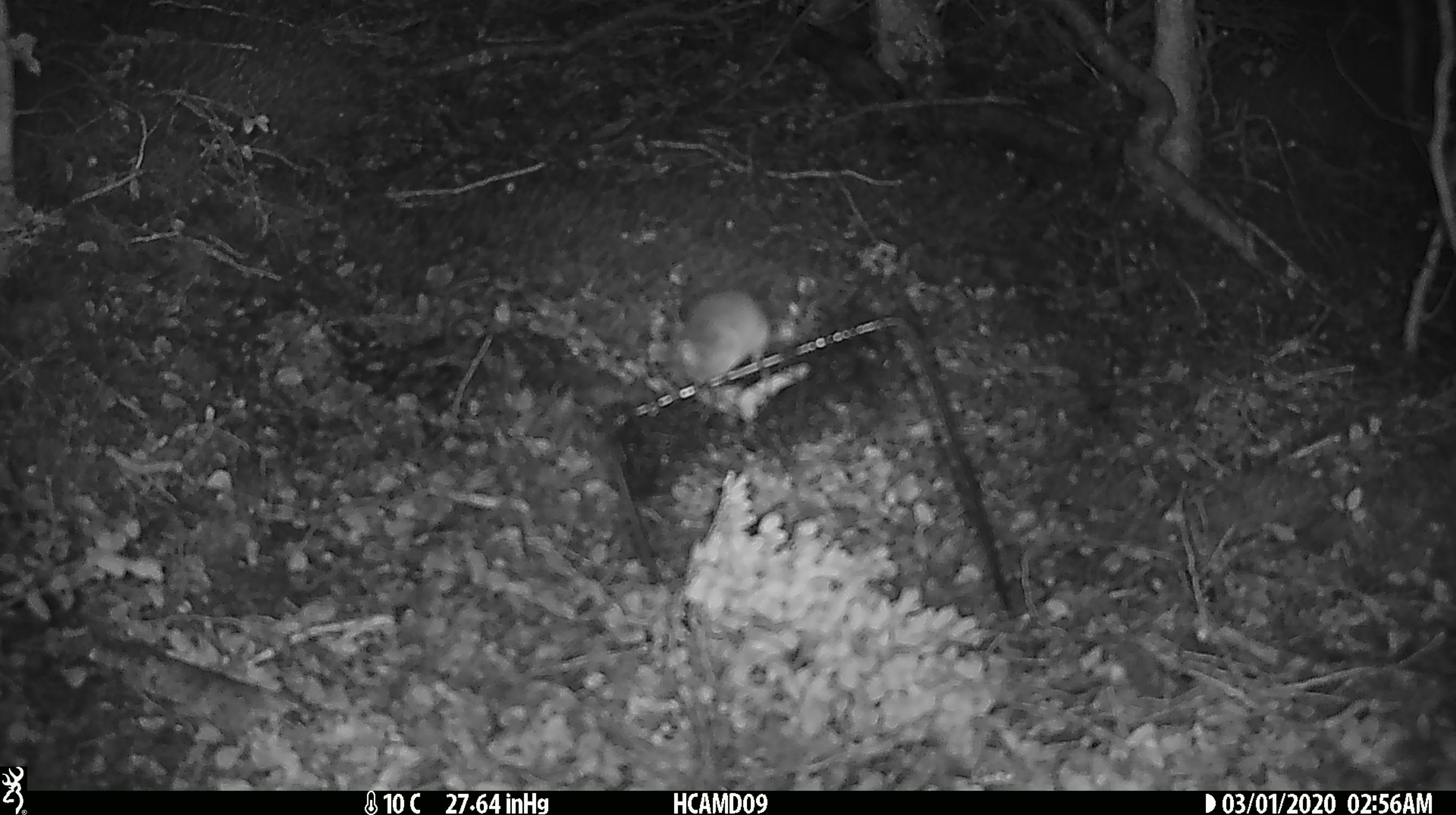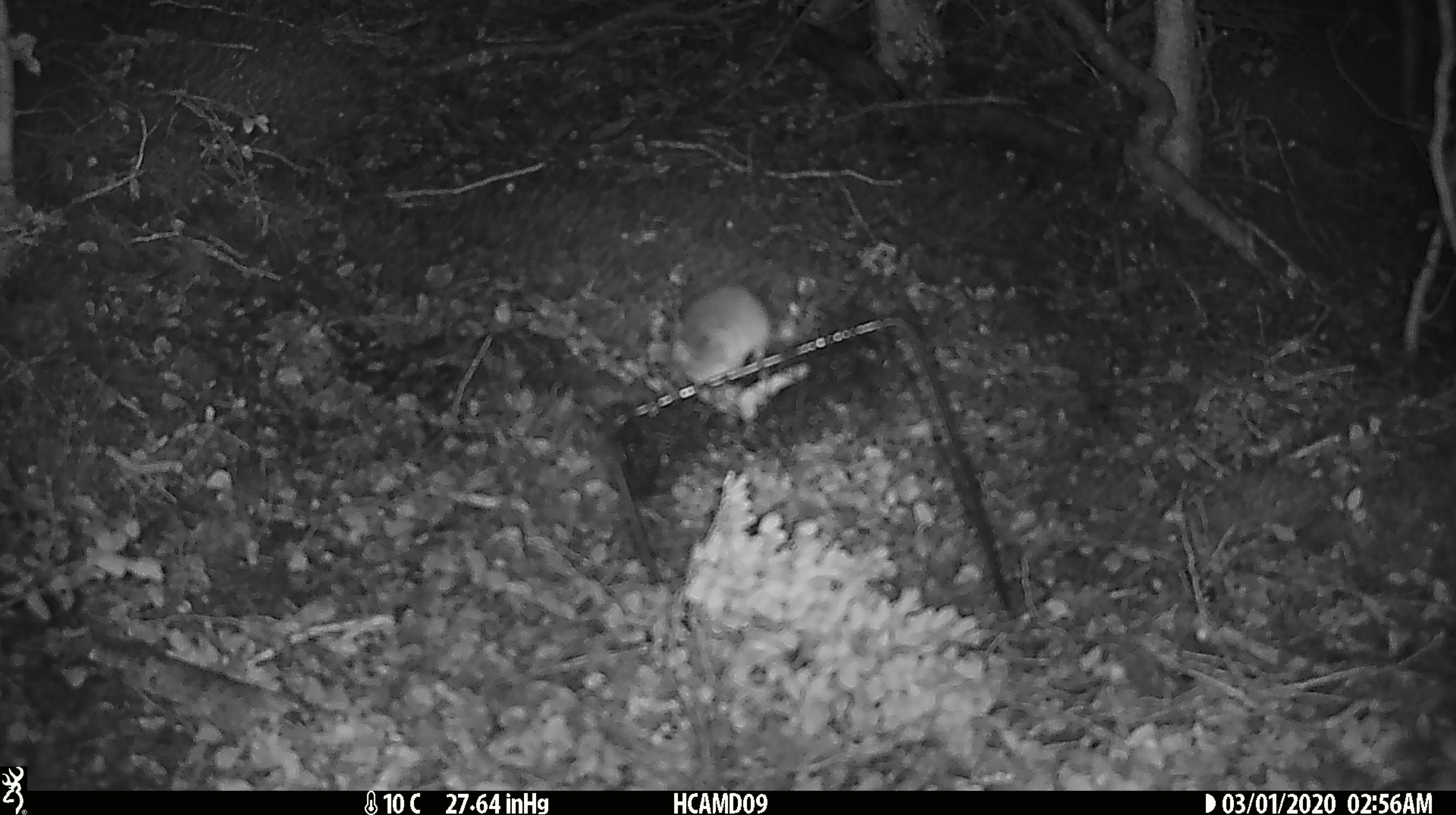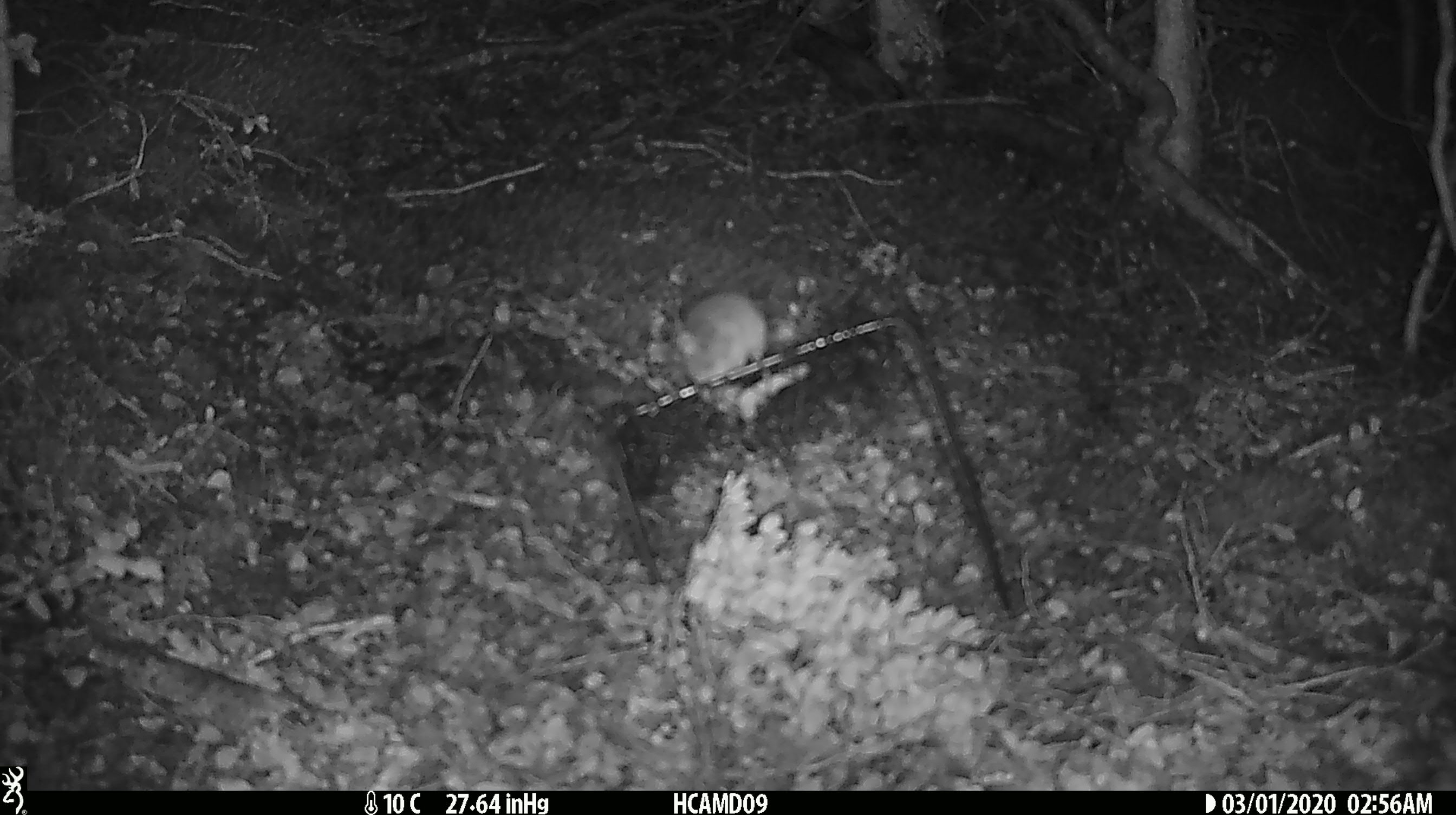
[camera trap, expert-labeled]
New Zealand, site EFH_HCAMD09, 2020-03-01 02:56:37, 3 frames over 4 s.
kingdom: Animalia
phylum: Chordata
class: Mammalia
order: Rodentia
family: Muridae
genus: Mus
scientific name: Mus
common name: mouse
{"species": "mouse (Mus)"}